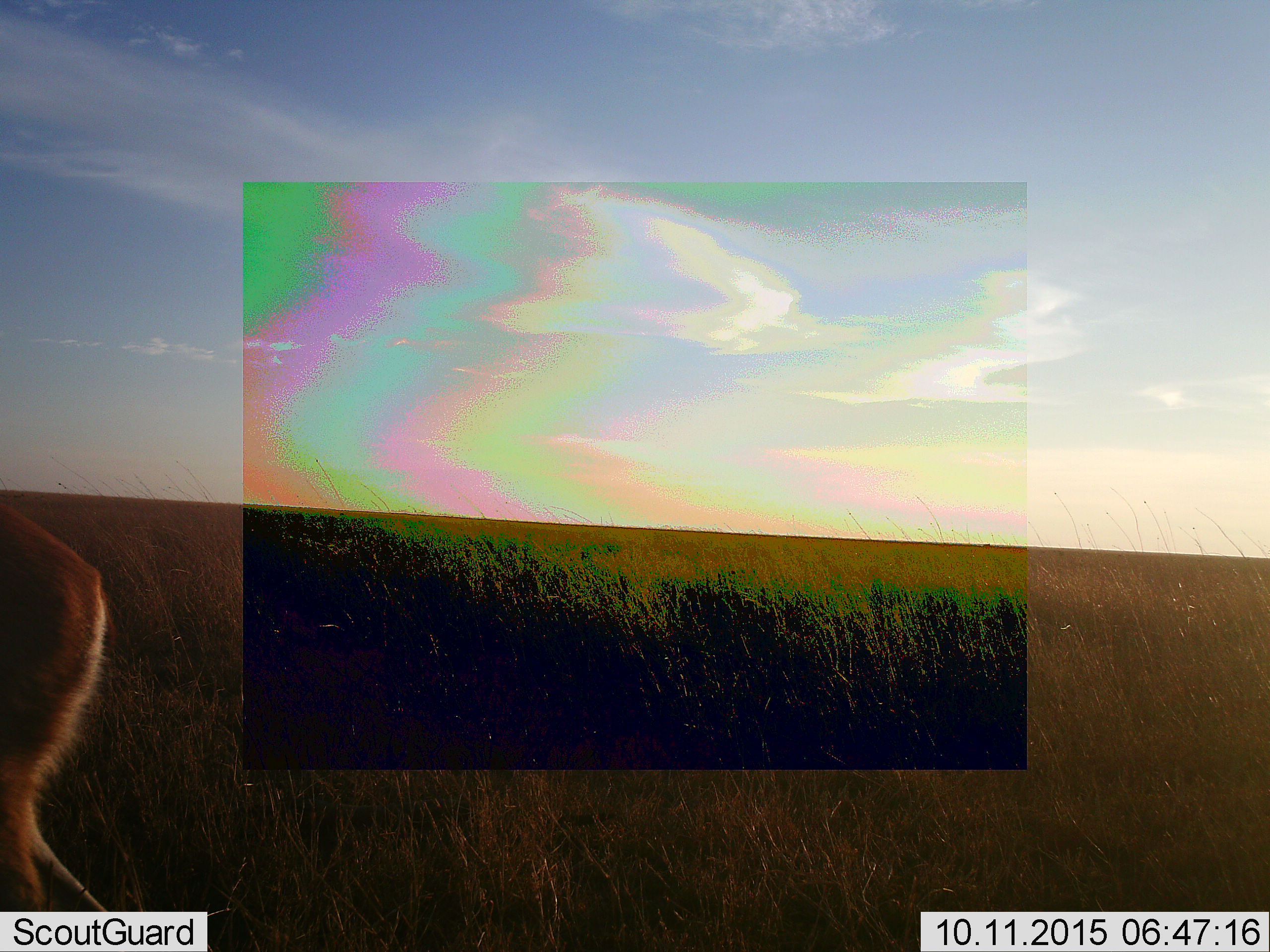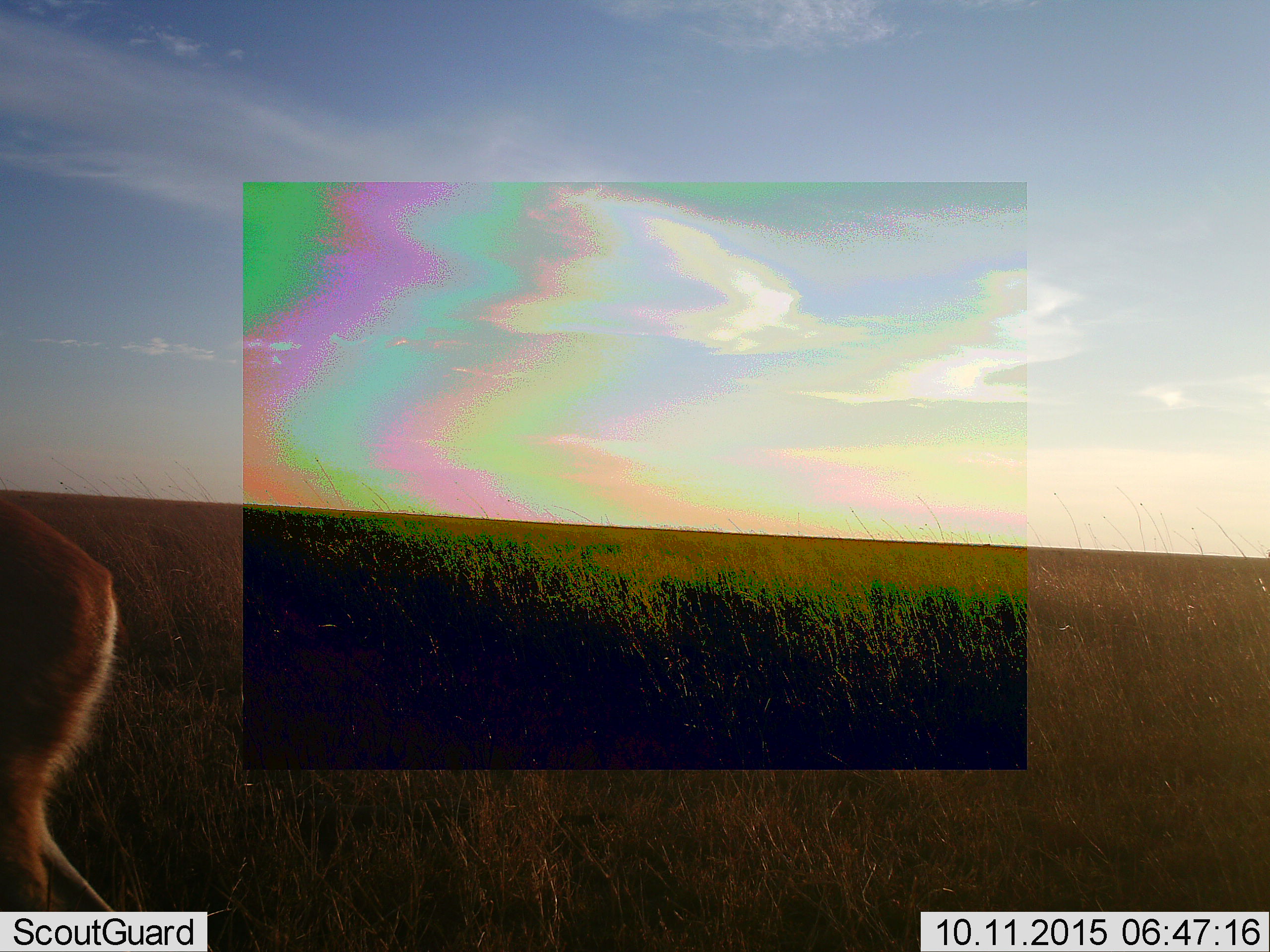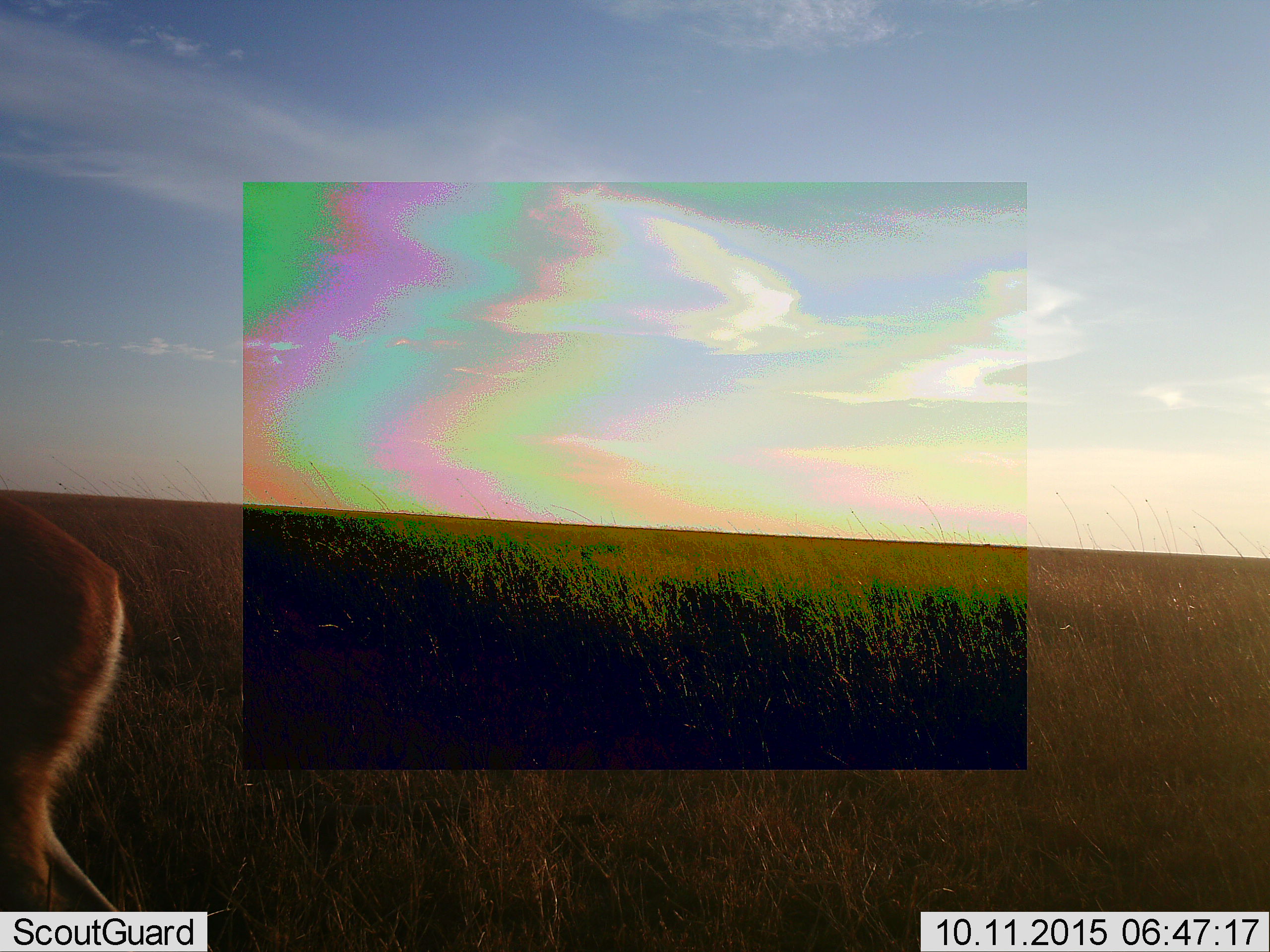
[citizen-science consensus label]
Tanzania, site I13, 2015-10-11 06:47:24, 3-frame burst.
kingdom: Animalia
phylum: Chordata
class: Mammalia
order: Artiodactyla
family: Bovidae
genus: Eudorcas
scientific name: Eudorcas thomsonii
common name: thomson's gazelle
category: gazellethomsons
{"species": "gazellethomsons (thomson's gazelle) (Eudorcas thomsonii)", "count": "1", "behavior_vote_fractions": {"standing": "100%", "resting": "0%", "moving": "0%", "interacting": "0%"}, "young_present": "0%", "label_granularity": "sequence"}